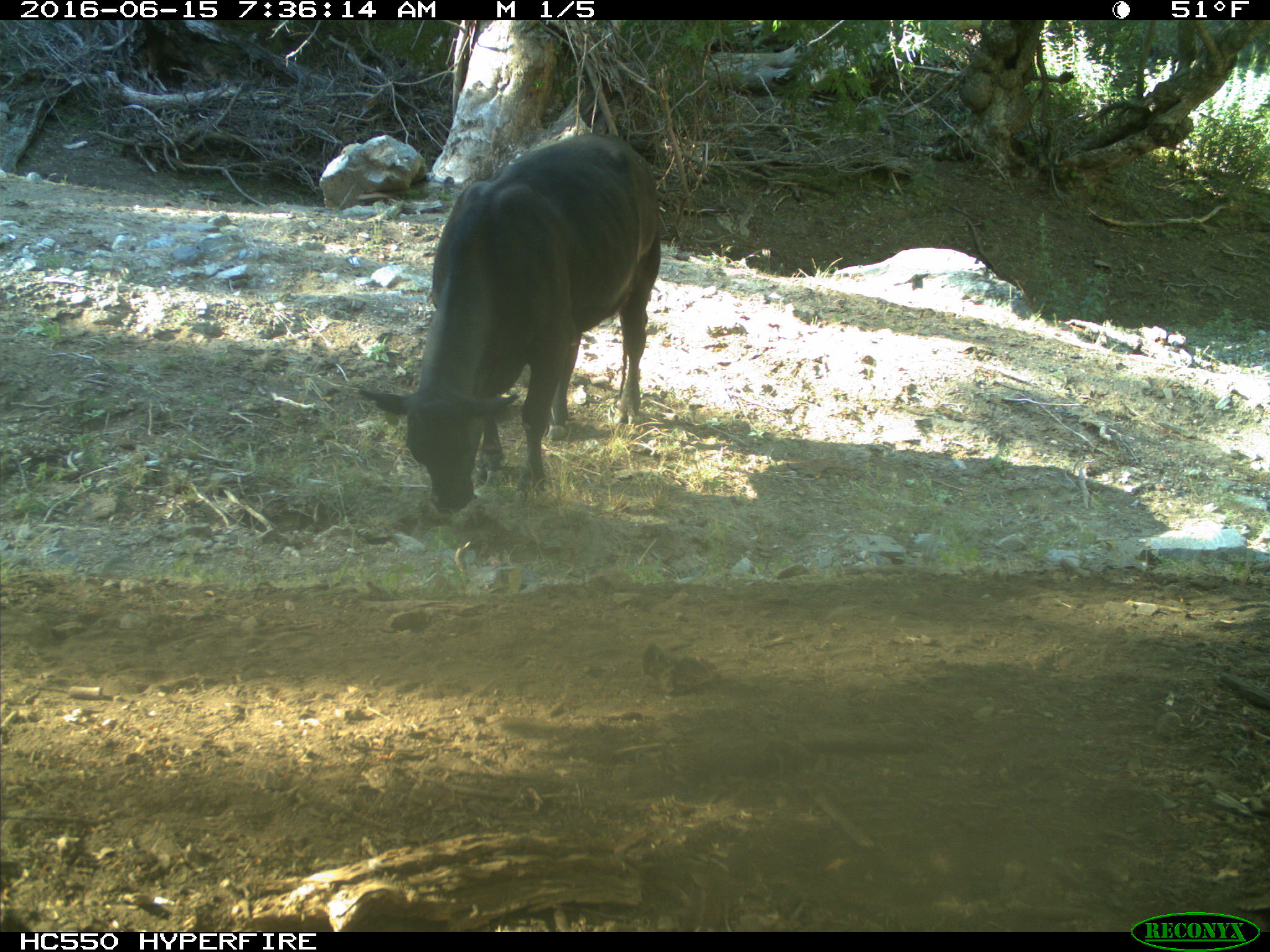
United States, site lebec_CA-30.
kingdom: Animalia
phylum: Chordata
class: Mammalia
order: Artiodactyla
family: Bovidae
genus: Bos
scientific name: Bos taurus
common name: domestic cow